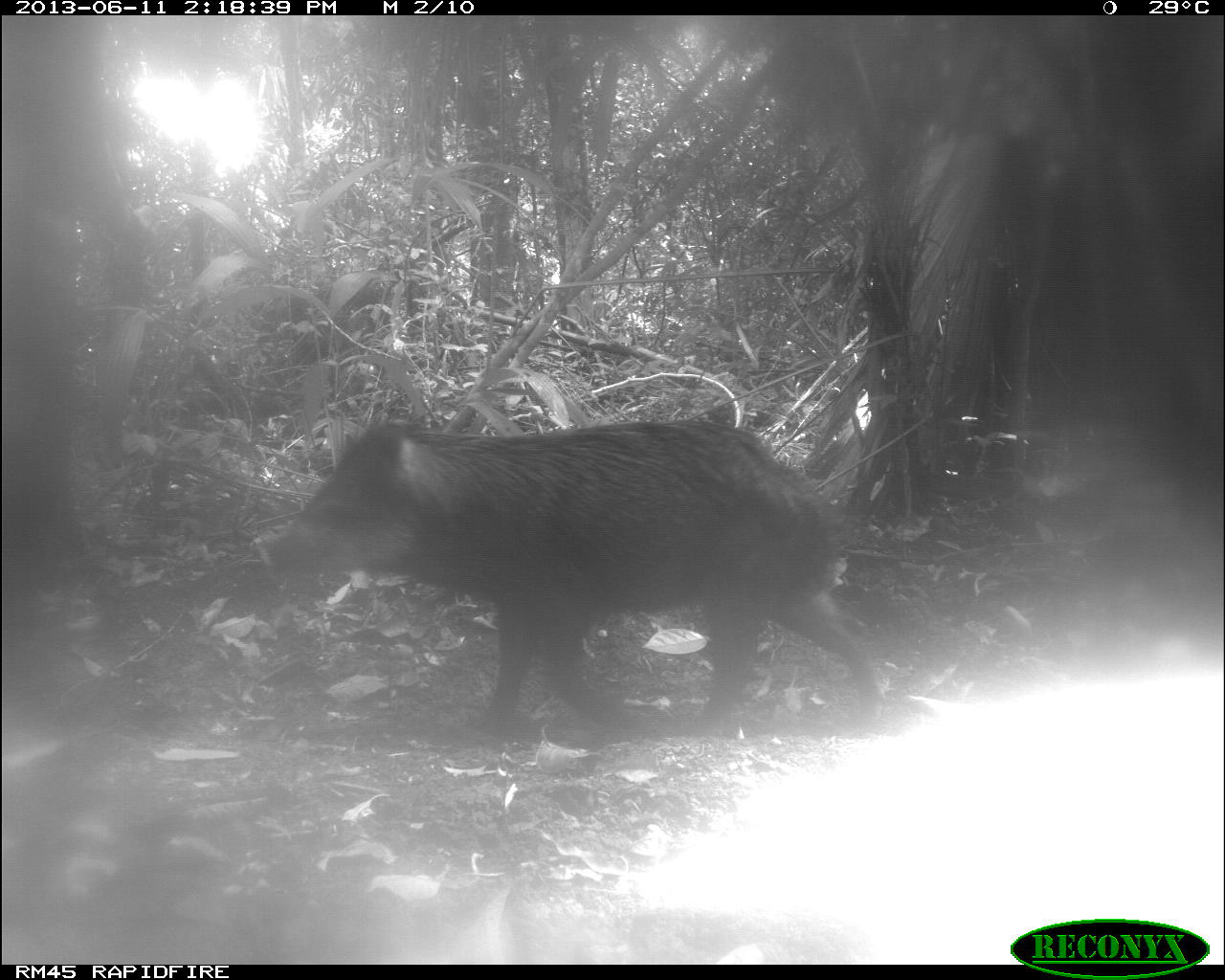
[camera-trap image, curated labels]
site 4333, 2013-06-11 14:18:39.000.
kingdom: Animalia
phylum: Chordata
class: Mammalia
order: Artiodactyla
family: Tayassuidae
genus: Tayassu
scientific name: Tayassu pecari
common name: white-lipped peccary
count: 1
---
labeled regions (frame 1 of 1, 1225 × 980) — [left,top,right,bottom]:
tayassu pecari: [265,416,879,742]